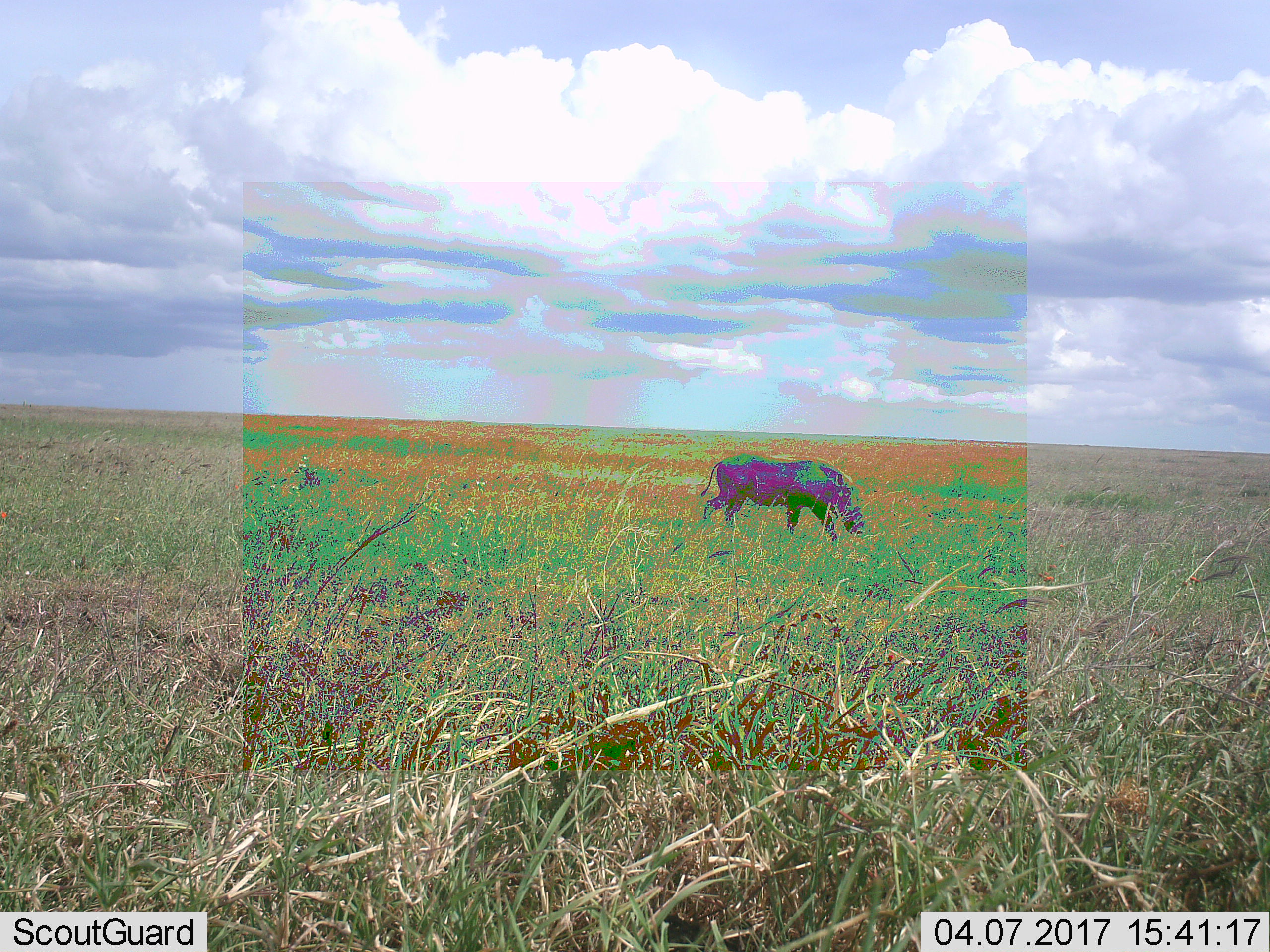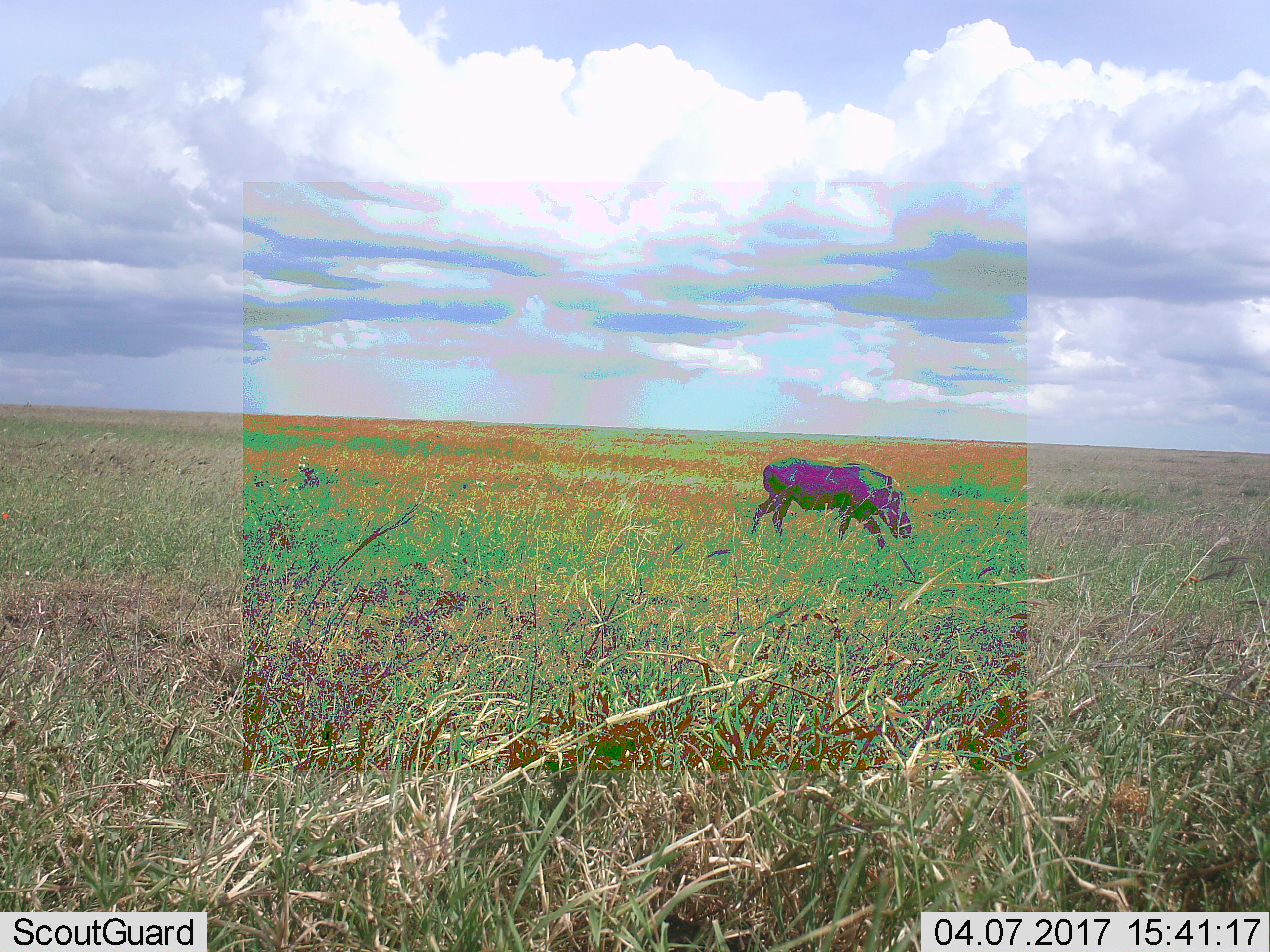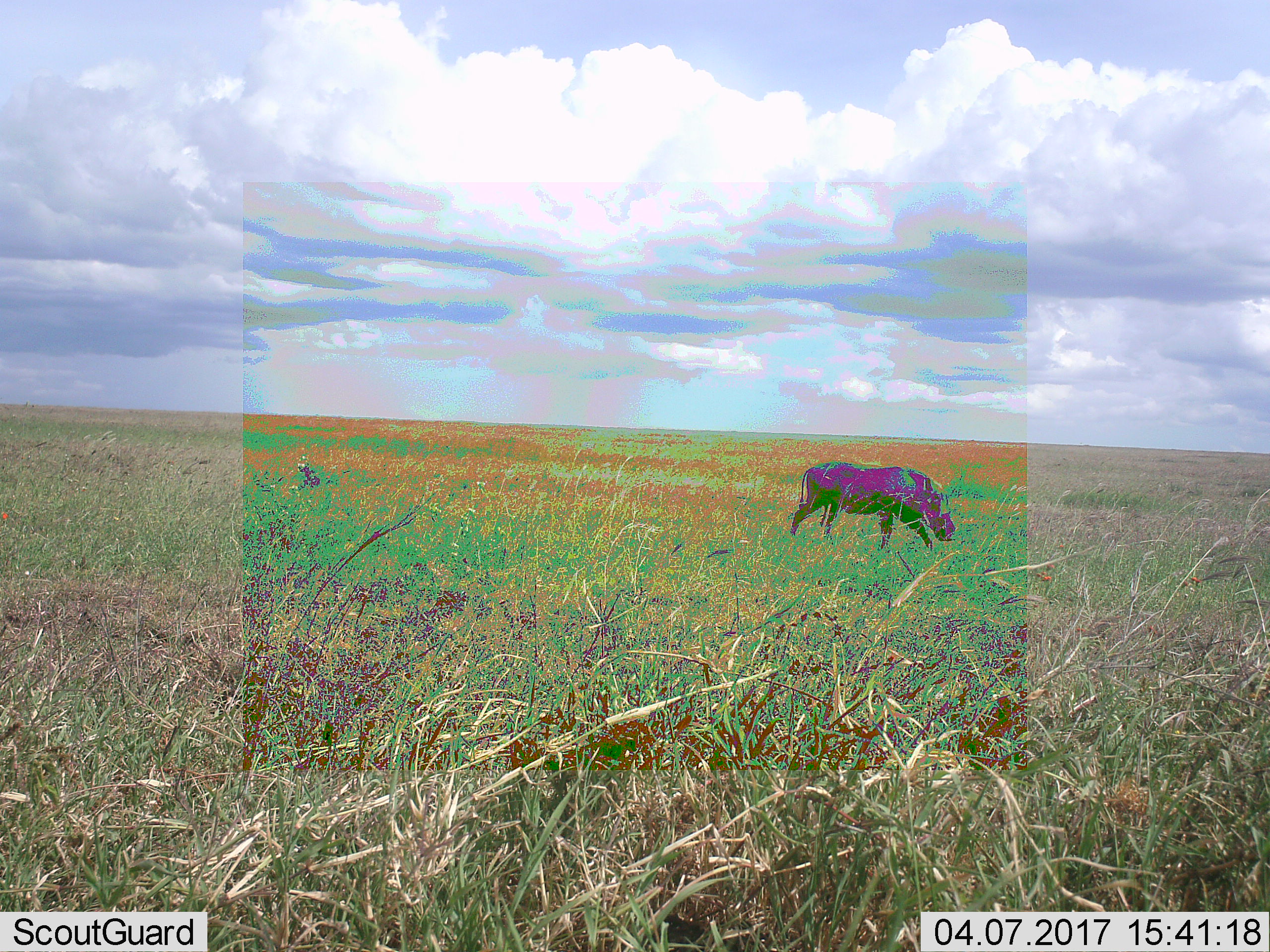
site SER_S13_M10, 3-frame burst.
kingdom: Animalia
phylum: Chordata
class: Mammalia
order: Artiodactyla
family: Suidae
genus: Phacochoerus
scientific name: Phacochoerus africanus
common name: warthog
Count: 1.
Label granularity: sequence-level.